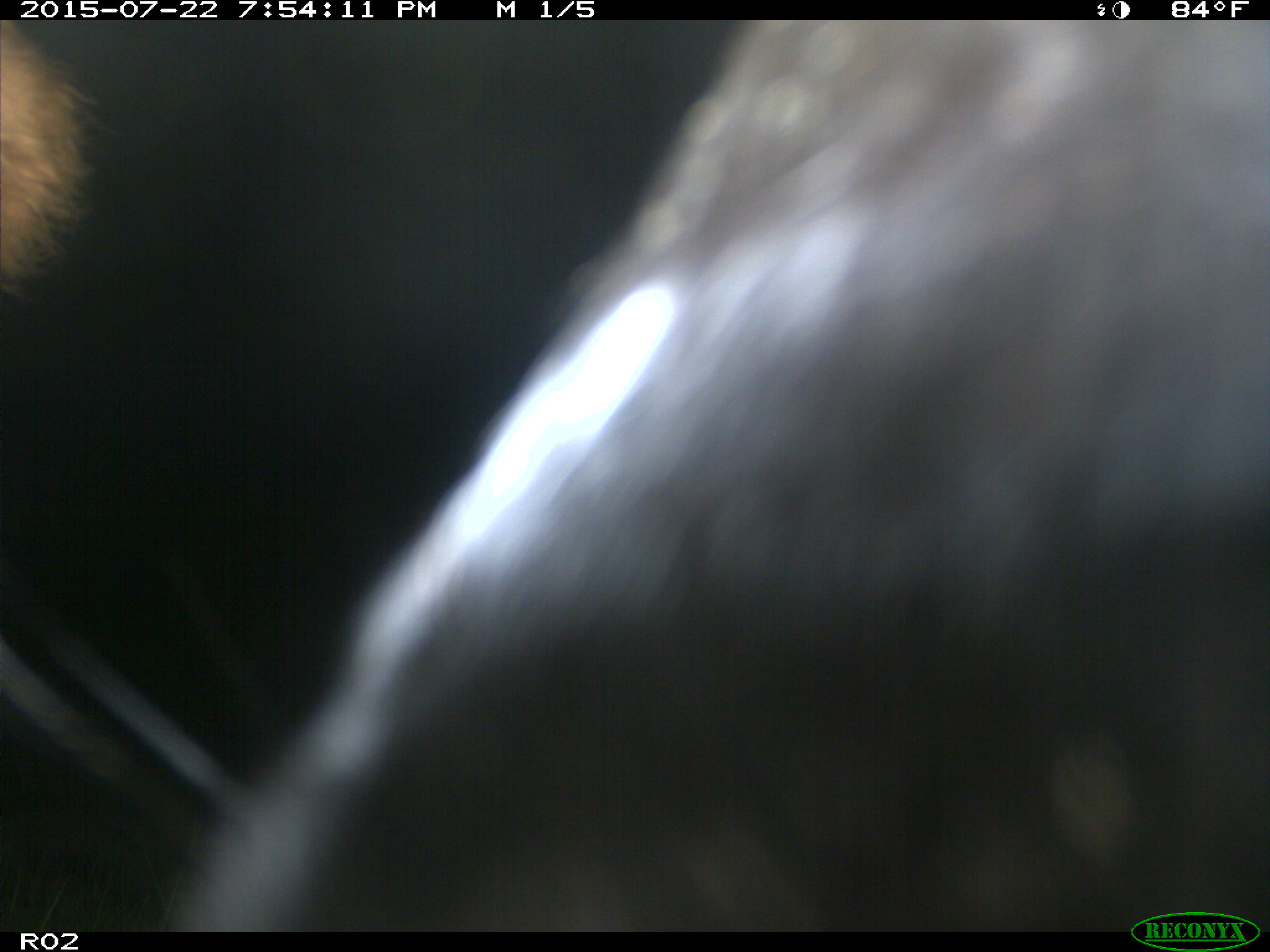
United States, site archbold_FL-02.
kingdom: Animalia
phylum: Chordata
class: Mammalia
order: Artiodactyla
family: Bovidae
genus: Bos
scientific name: Bos taurus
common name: domestic cow